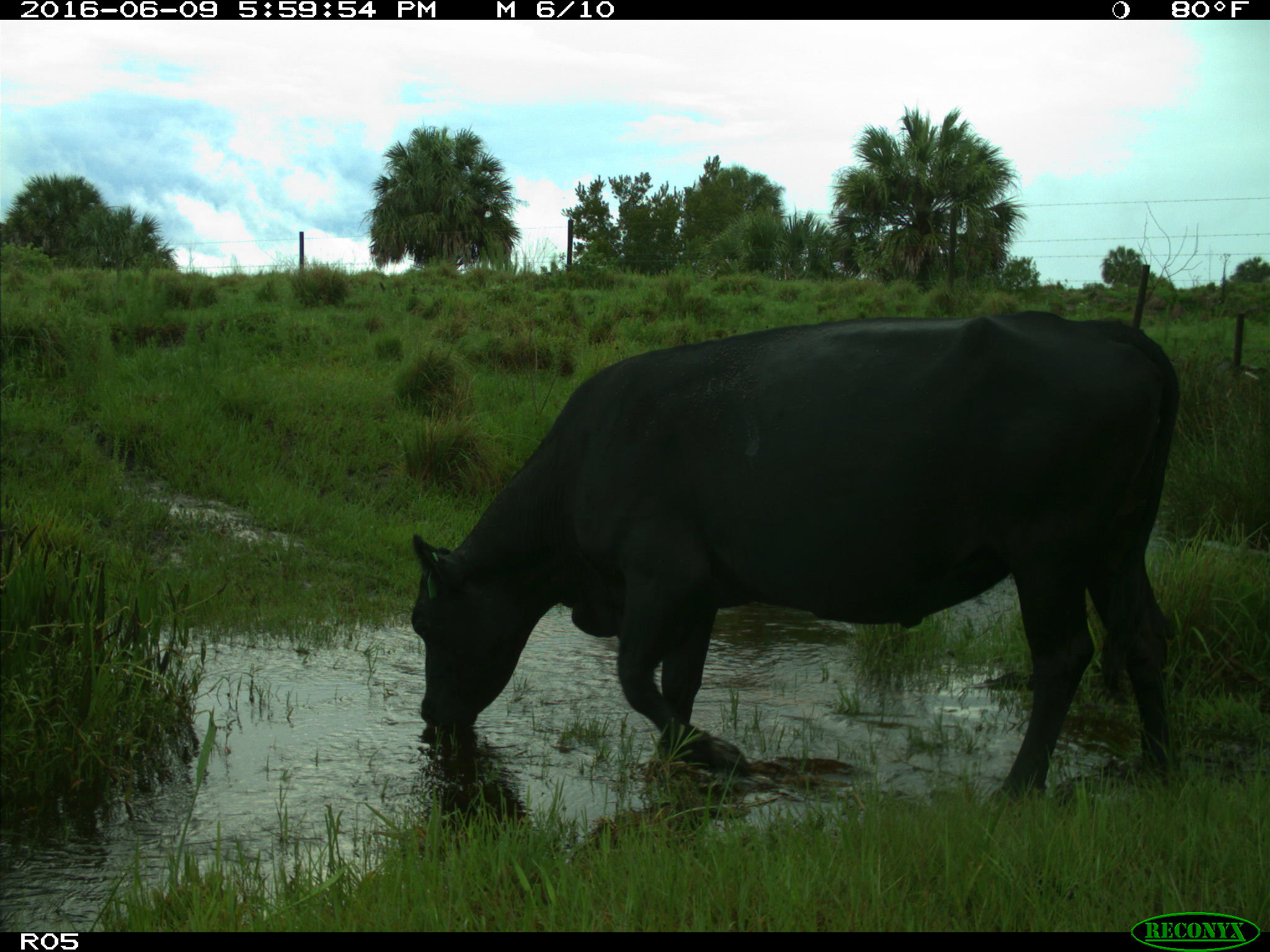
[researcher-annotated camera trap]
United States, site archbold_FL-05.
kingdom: Animalia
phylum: Chordata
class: Mammalia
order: Artiodactyla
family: Bovidae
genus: Bos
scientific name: Bos taurus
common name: domestic cow